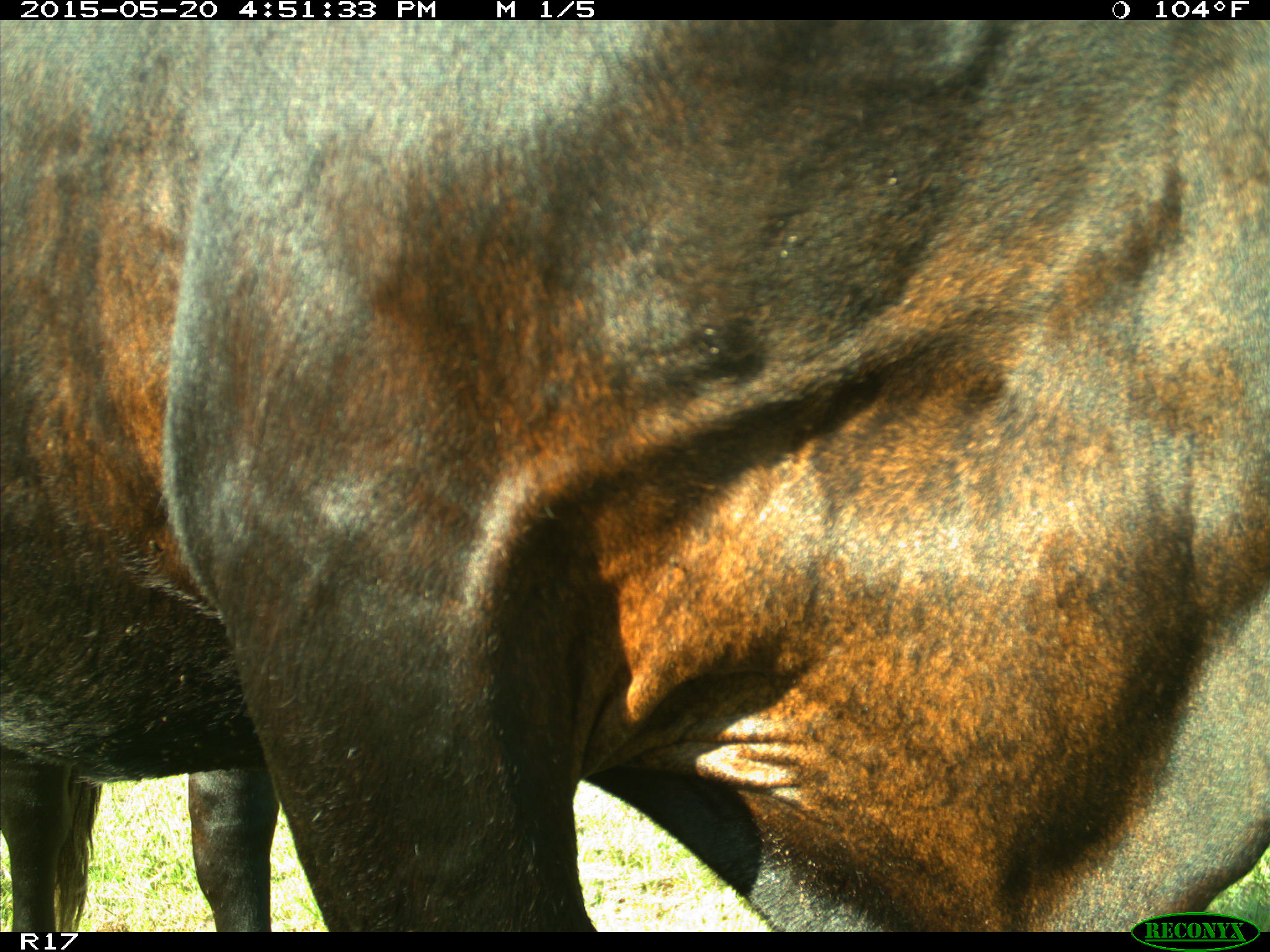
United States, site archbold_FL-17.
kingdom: Animalia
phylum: Chordata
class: Mammalia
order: Artiodactyla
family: Bovidae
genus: Bos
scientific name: Bos taurus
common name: domestic cow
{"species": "Bos taurus (domestic cow)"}